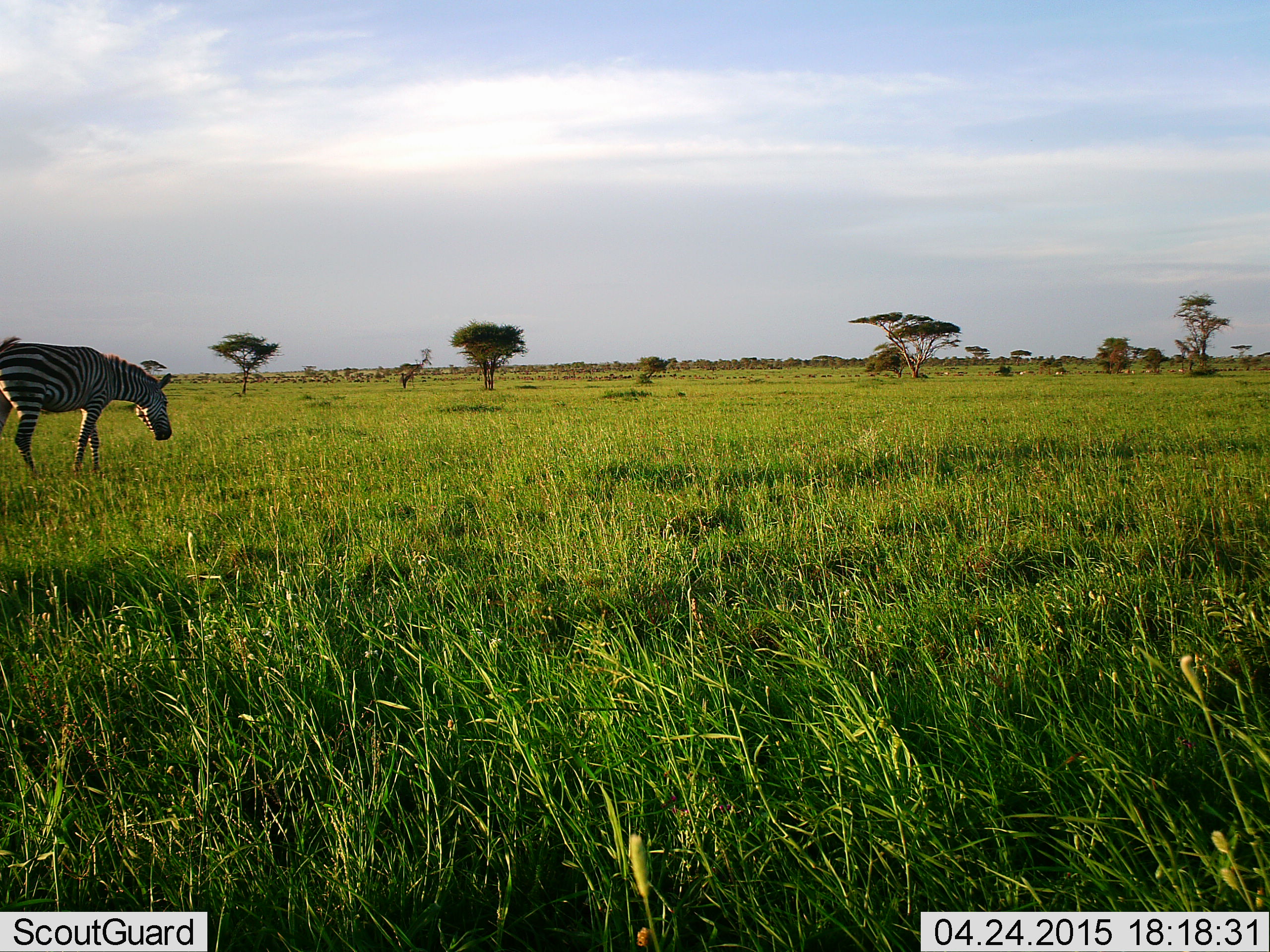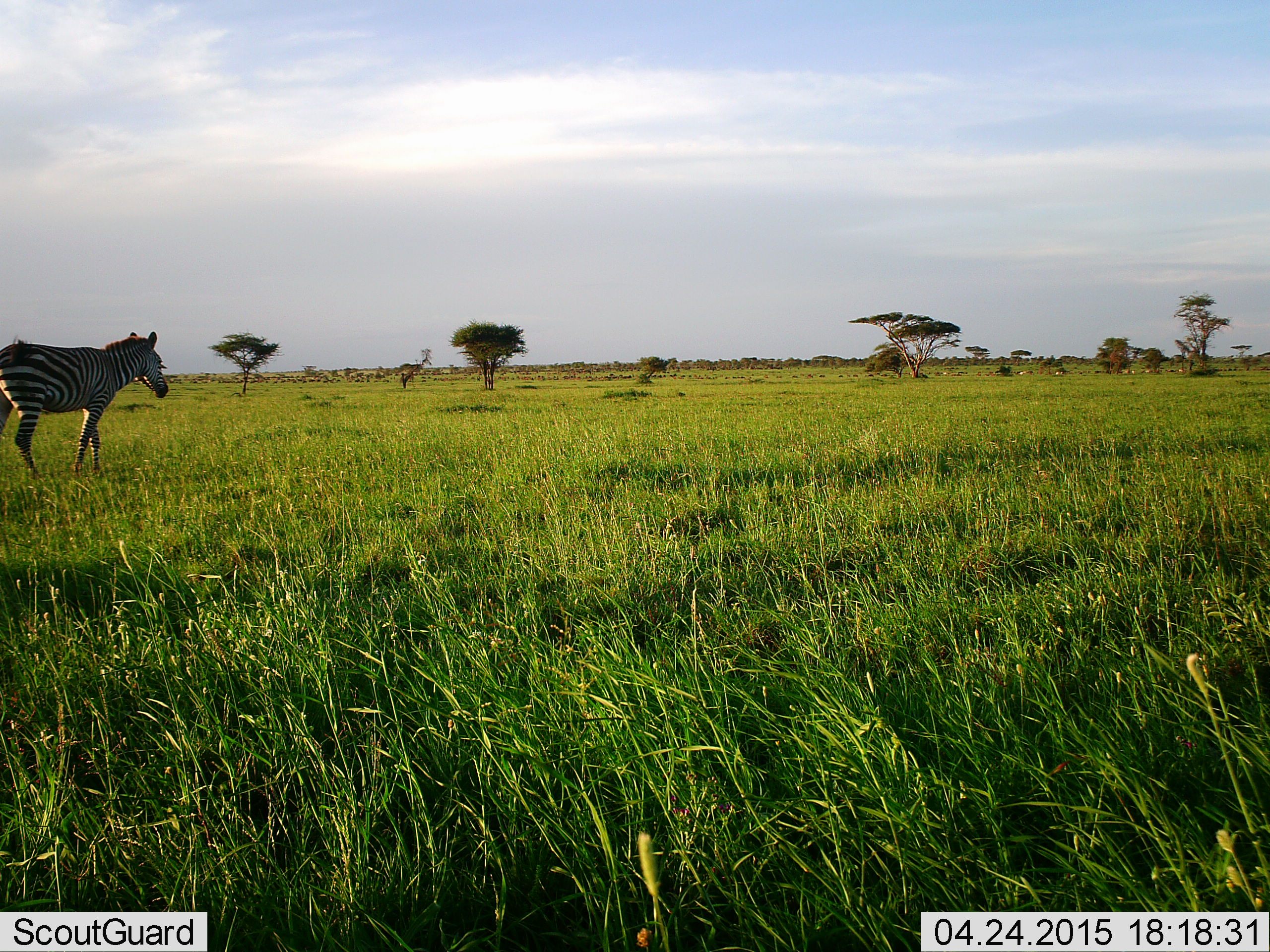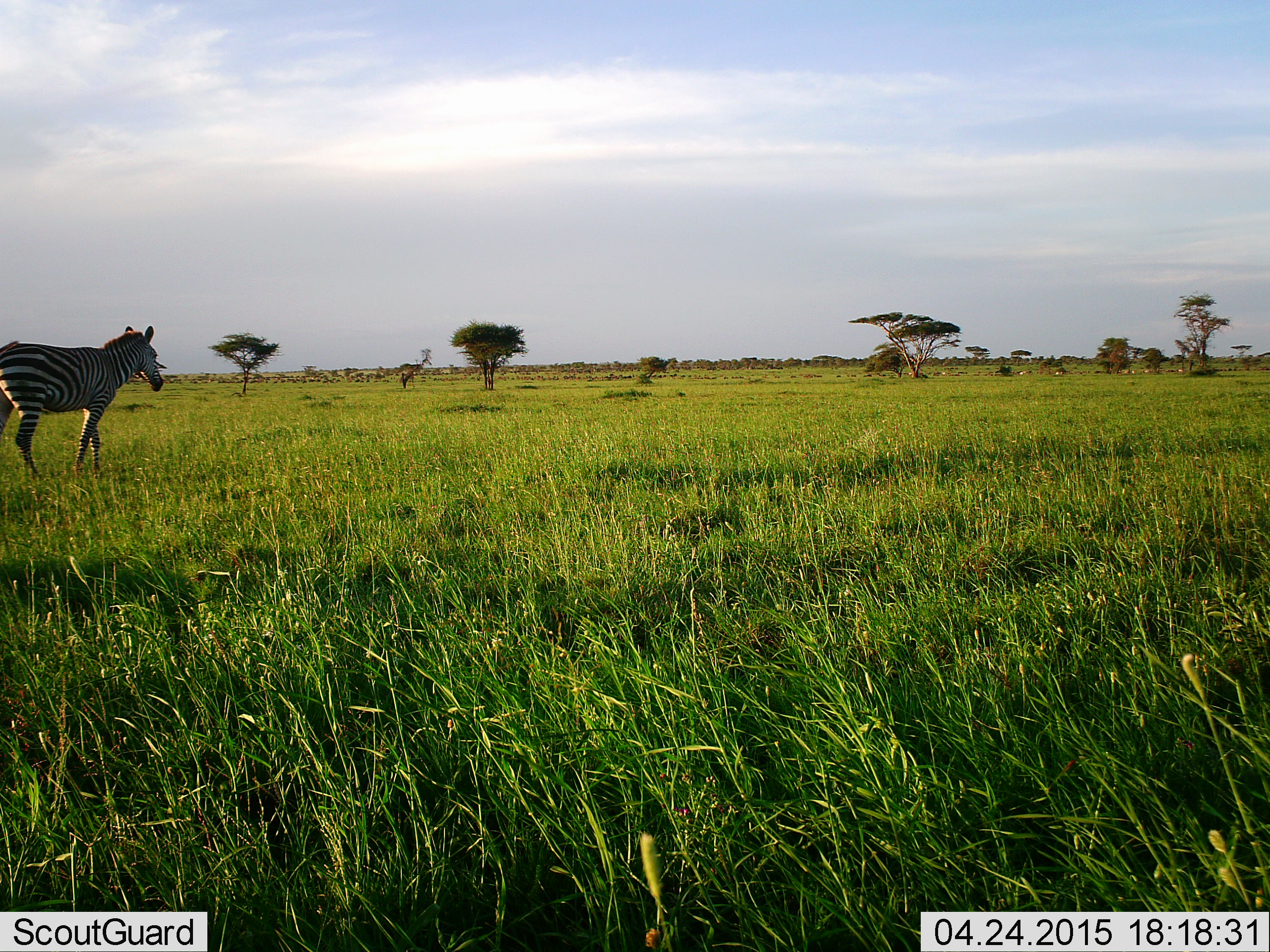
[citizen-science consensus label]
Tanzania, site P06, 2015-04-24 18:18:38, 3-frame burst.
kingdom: Animalia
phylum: Chordata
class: Mammalia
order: Perissodactyla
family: Equidae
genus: Equus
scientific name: Equus quagga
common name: plains zebra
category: zebra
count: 1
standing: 36%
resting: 0%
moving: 45%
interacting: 0%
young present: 0%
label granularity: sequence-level